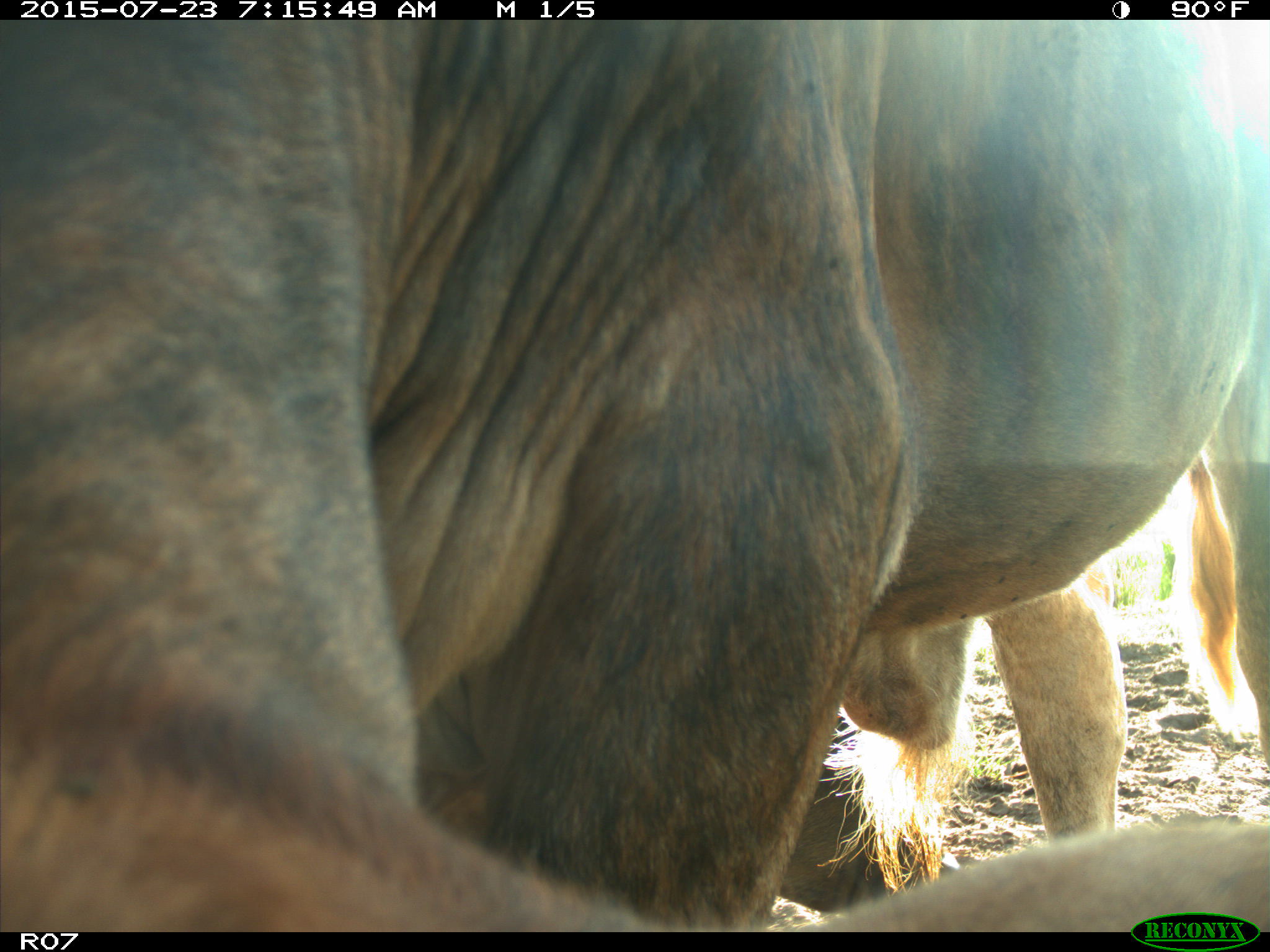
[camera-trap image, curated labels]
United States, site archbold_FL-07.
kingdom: Animalia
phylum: Chordata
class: Mammalia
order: Artiodactyla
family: Bovidae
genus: Bos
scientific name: Bos taurus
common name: domestic cow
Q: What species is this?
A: Bos taurus (domestic cow).